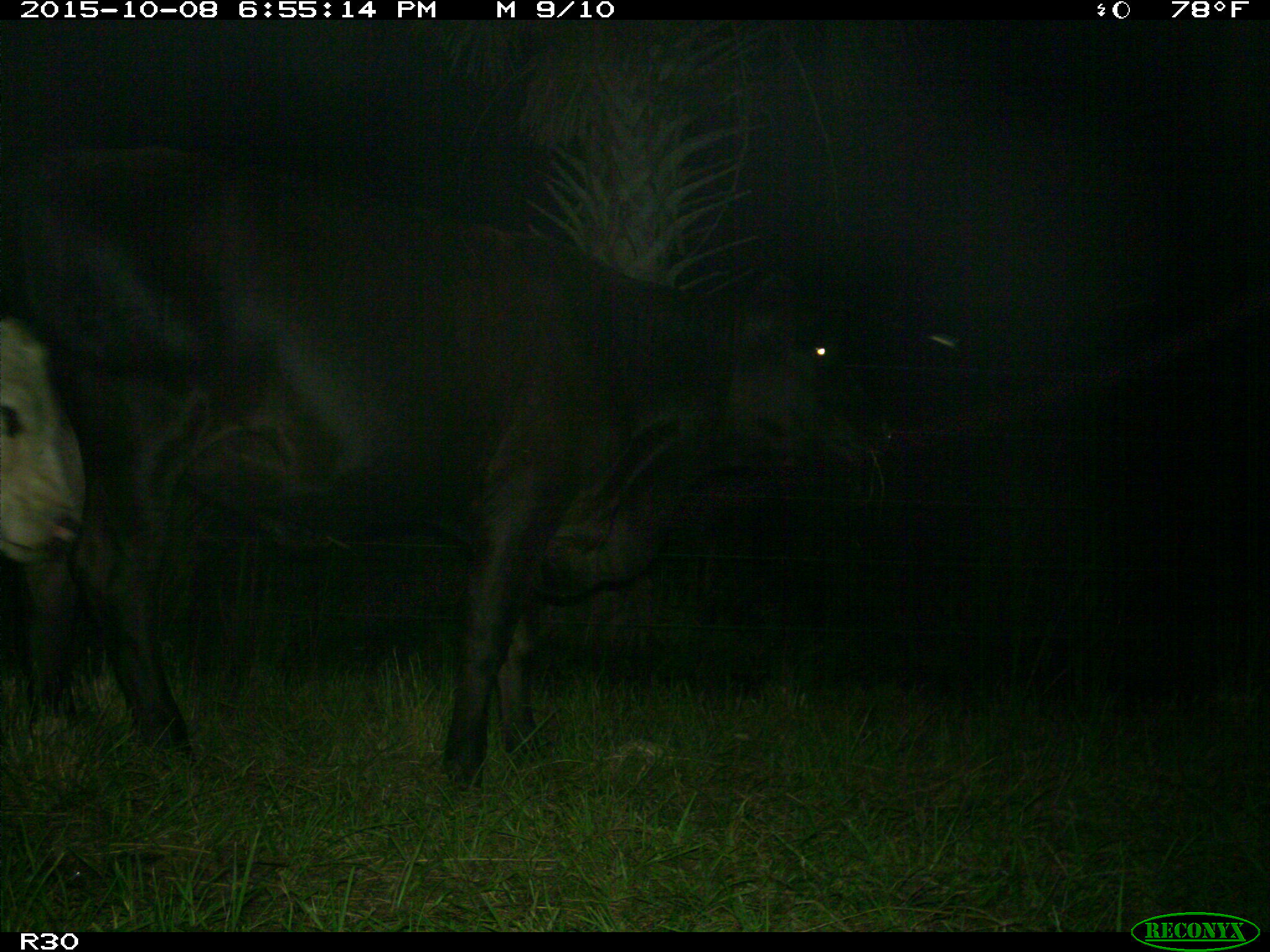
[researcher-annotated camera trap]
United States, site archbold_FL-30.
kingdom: Animalia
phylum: Chordata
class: Mammalia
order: Artiodactyla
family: Bovidae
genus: Bos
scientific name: Bos taurus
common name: domestic cow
Bos taurus (domestic cow).